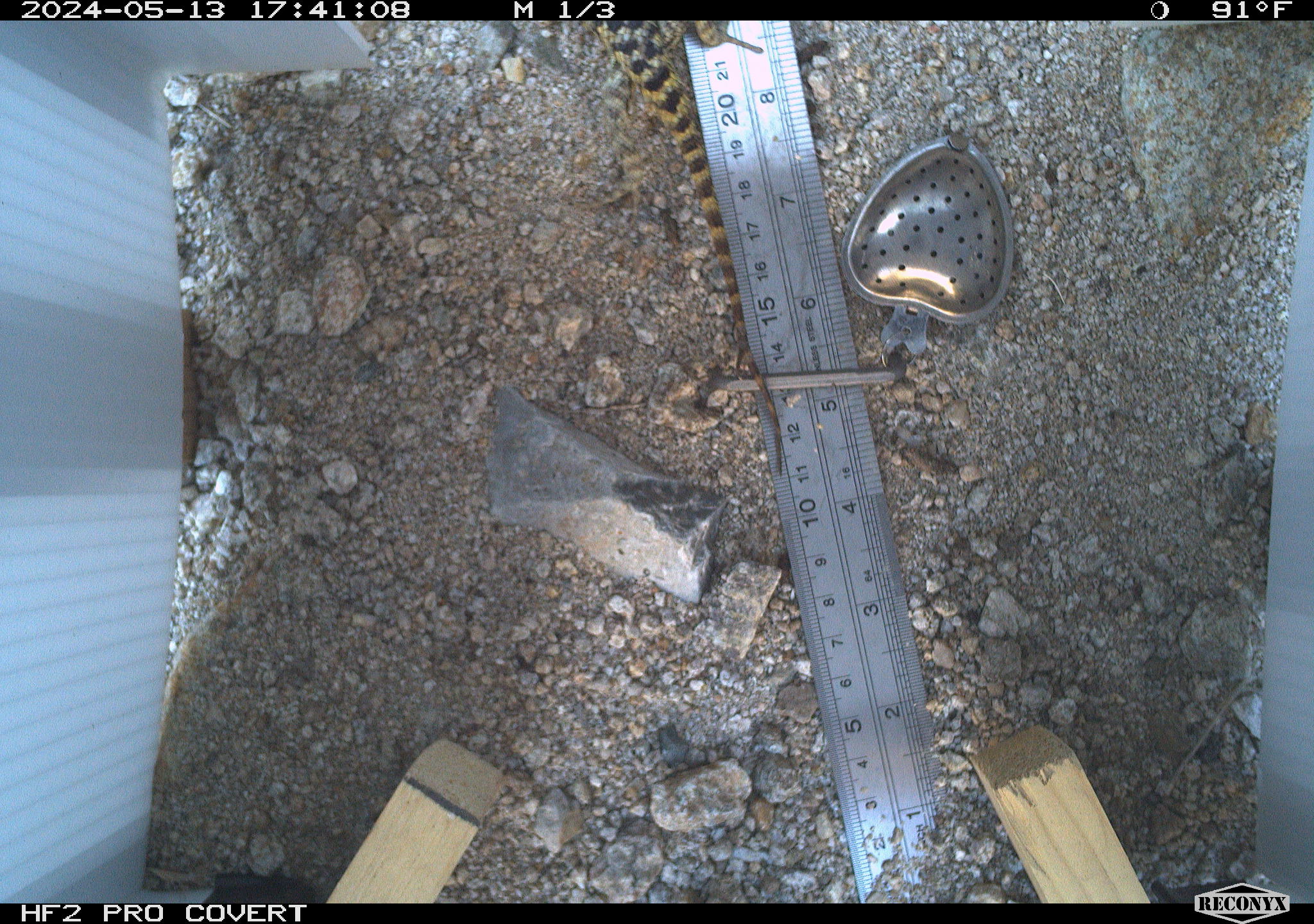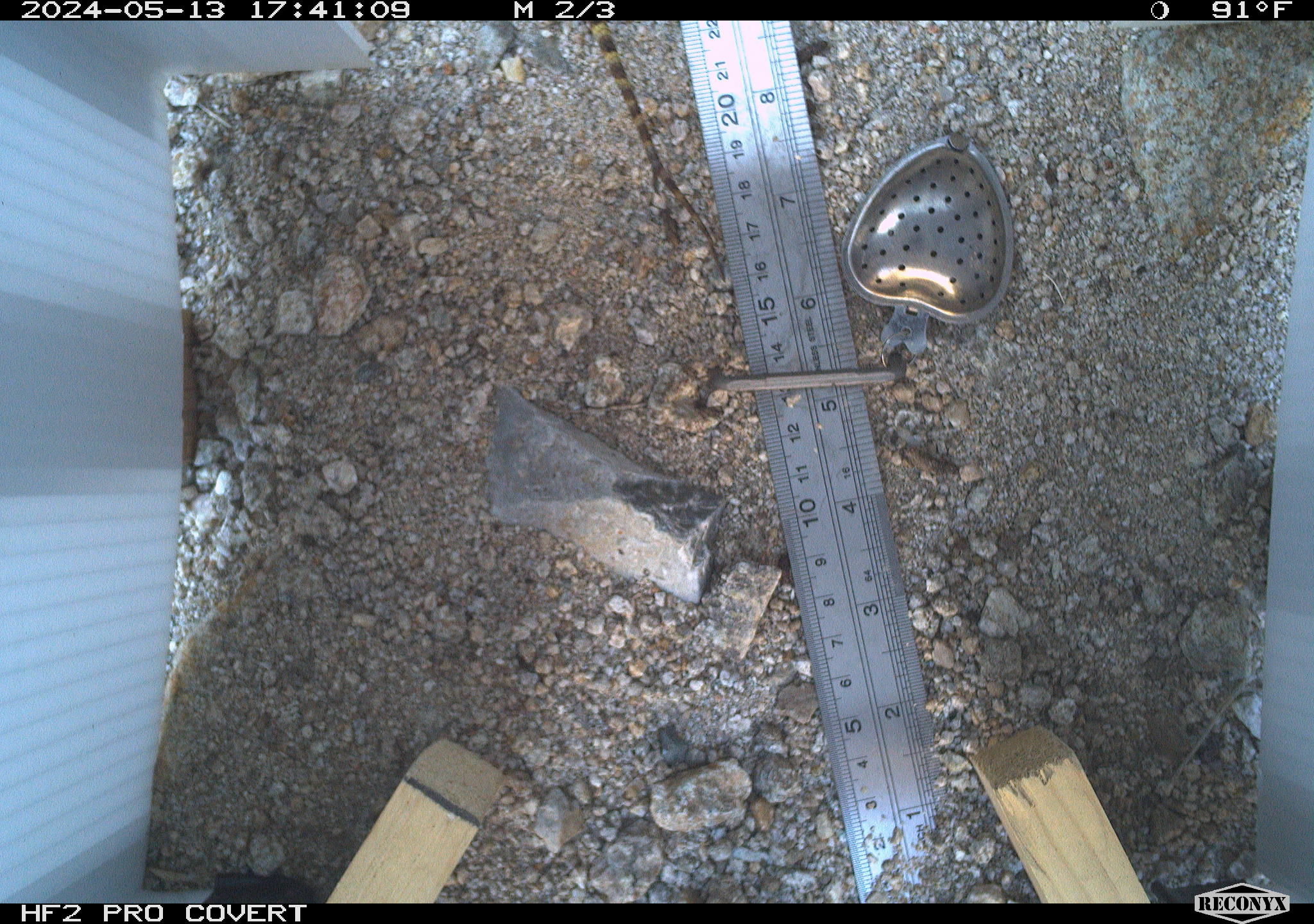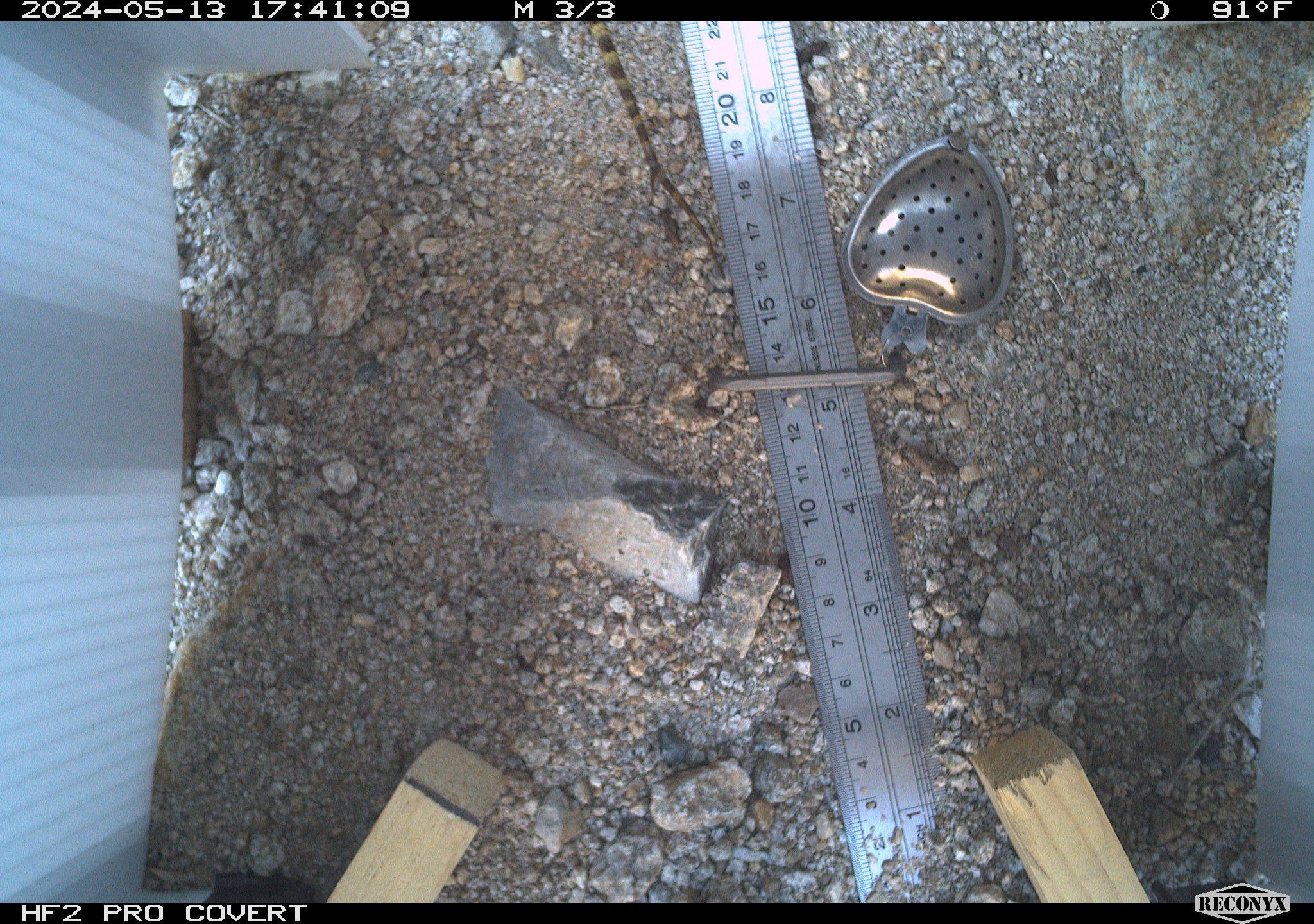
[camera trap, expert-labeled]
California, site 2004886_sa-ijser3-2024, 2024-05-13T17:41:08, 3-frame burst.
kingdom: Animalia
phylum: Chordata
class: Reptilia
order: Squamata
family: Phrynosomatidae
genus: Sceloporus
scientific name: Sceloporus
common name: spiny lizards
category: sceloporus species